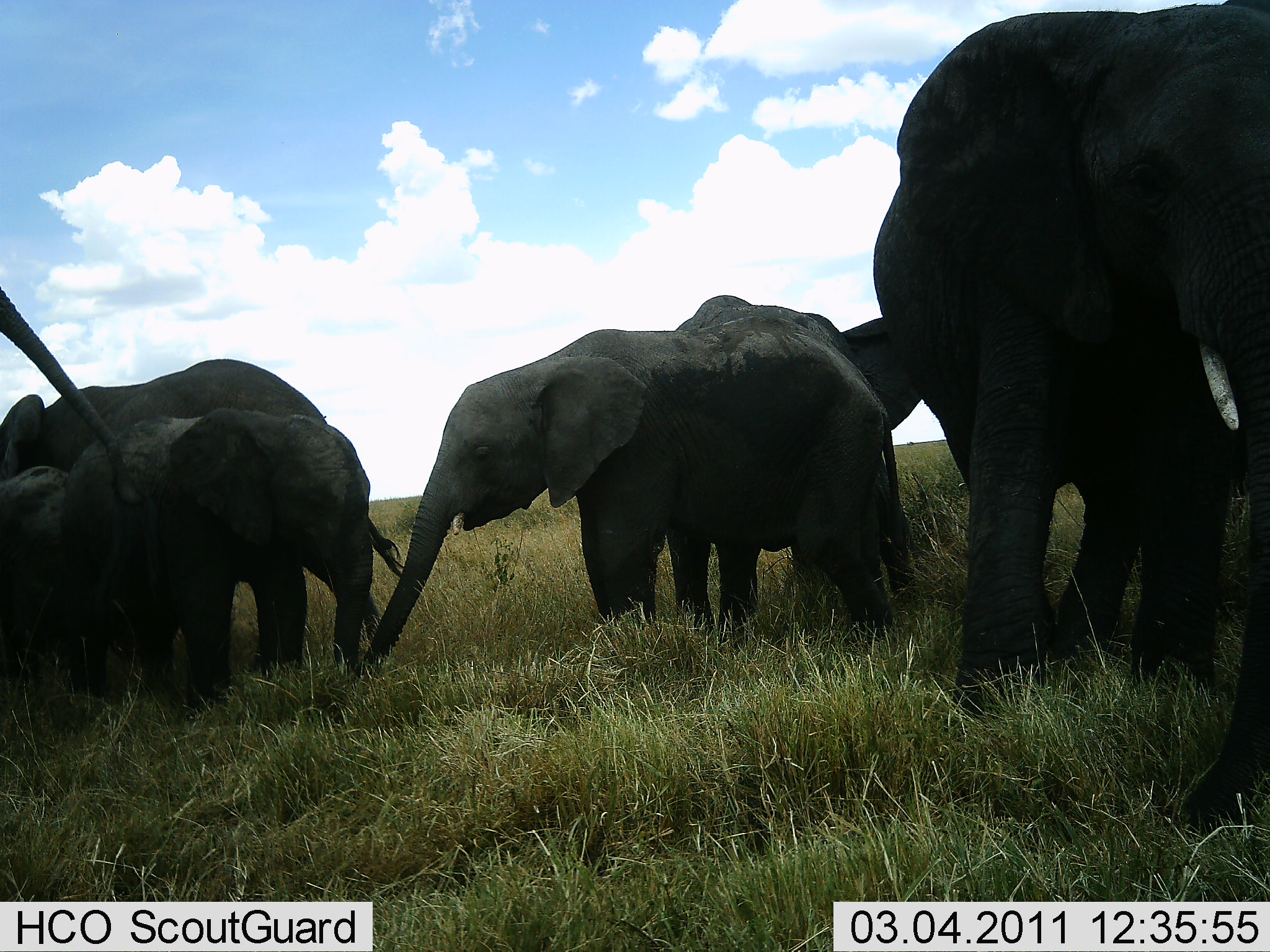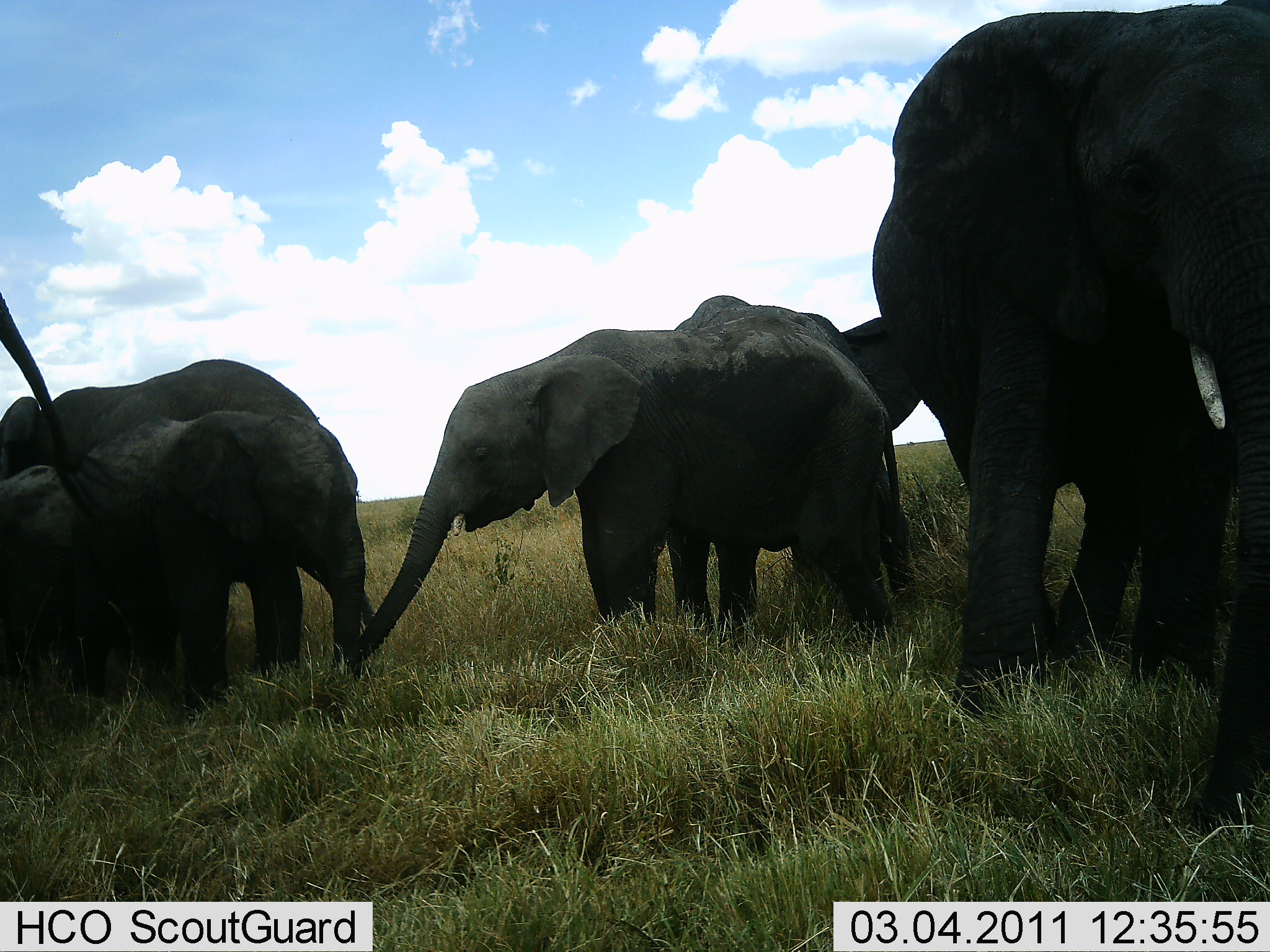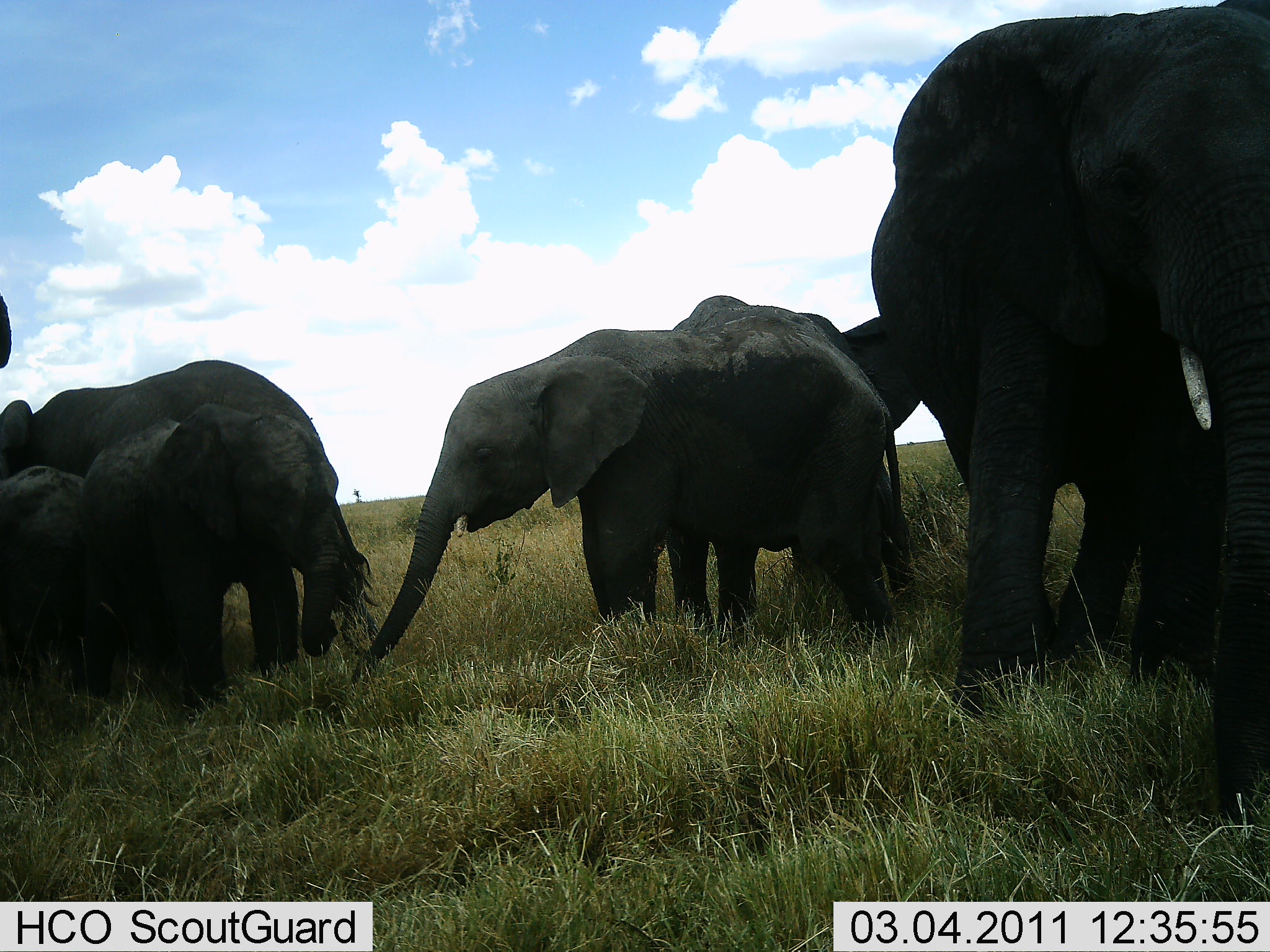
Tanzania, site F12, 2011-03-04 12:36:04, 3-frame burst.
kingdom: Animalia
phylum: Chordata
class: Mammalia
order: Proboscidea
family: Elephantidae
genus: Loxodonta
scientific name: Loxodonta africana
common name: african bush elephant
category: elephant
Elephant (african bush elephant) (Loxodonta africana), count 7. Behavior (volunteer vote fractions): standing 85%, resting 0%, moving 8%, interacting 38%. Young present (vote fraction): 77%. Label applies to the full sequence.